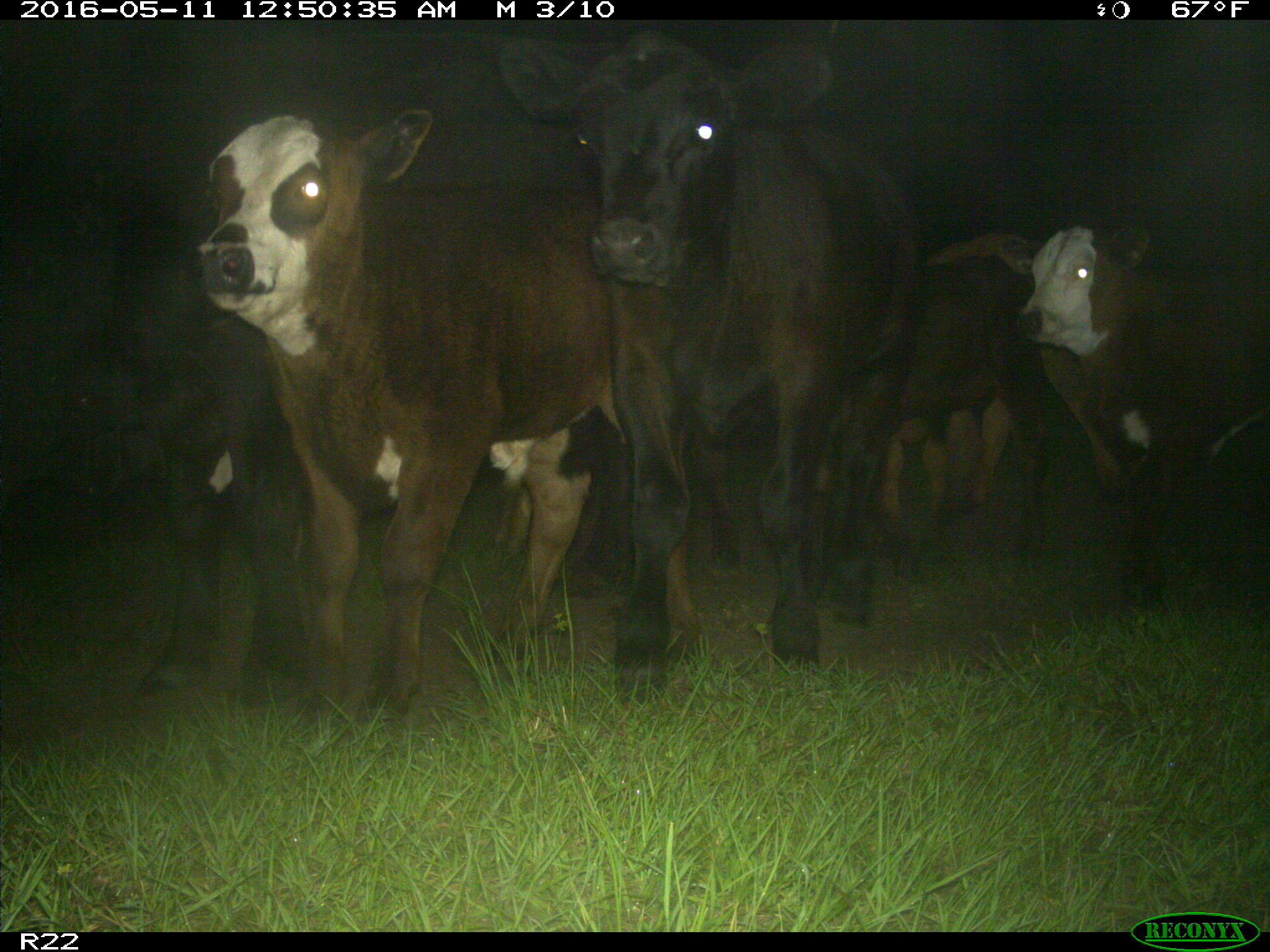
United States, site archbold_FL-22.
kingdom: Animalia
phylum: Chordata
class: Mammalia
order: Artiodactyla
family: Bovidae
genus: Bos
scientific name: Bos taurus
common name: domestic cow